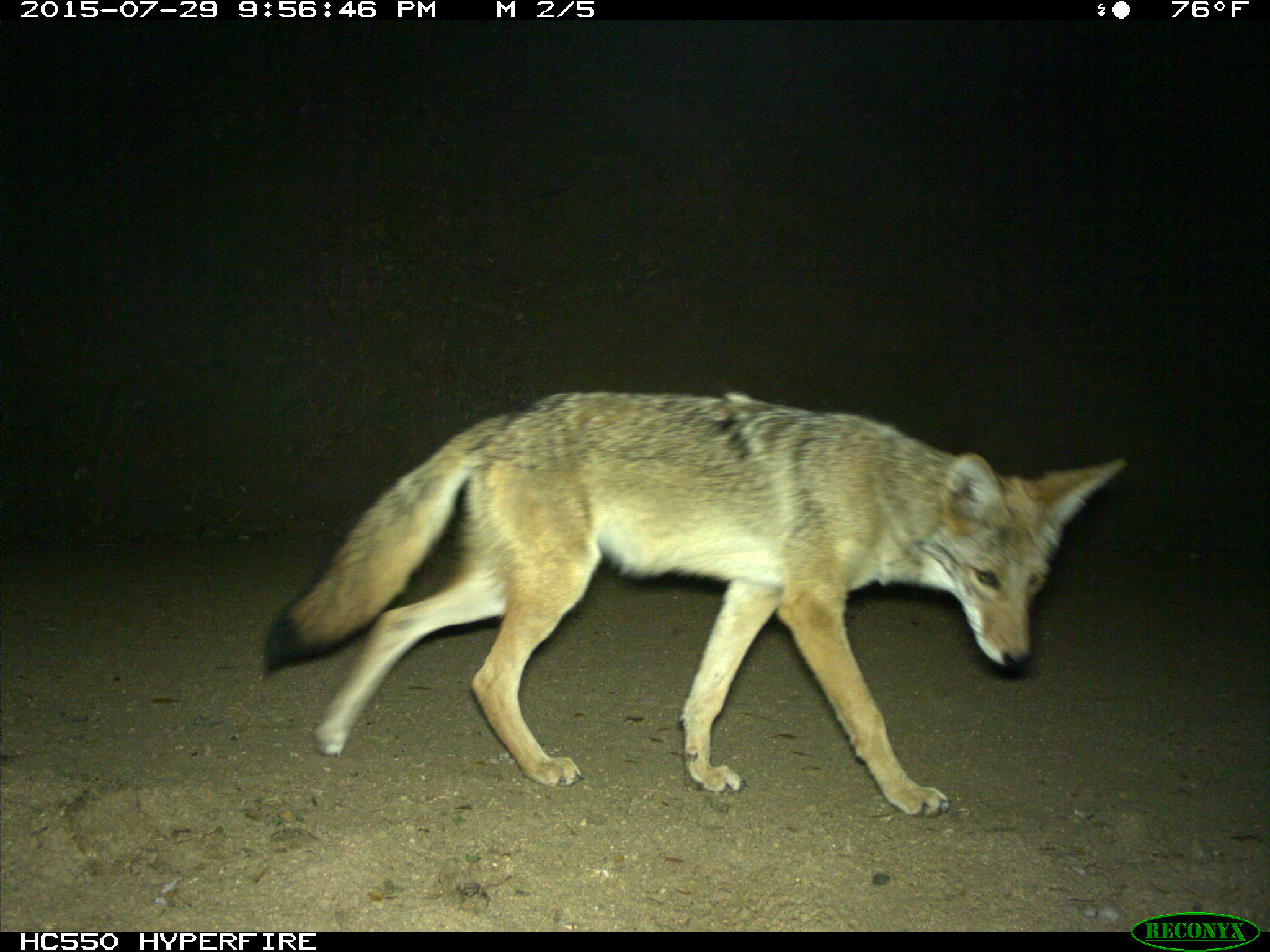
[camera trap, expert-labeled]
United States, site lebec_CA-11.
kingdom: Animalia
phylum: Chordata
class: Mammalia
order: Carnivora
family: Canidae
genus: Canis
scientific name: Canis latrans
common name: coyote